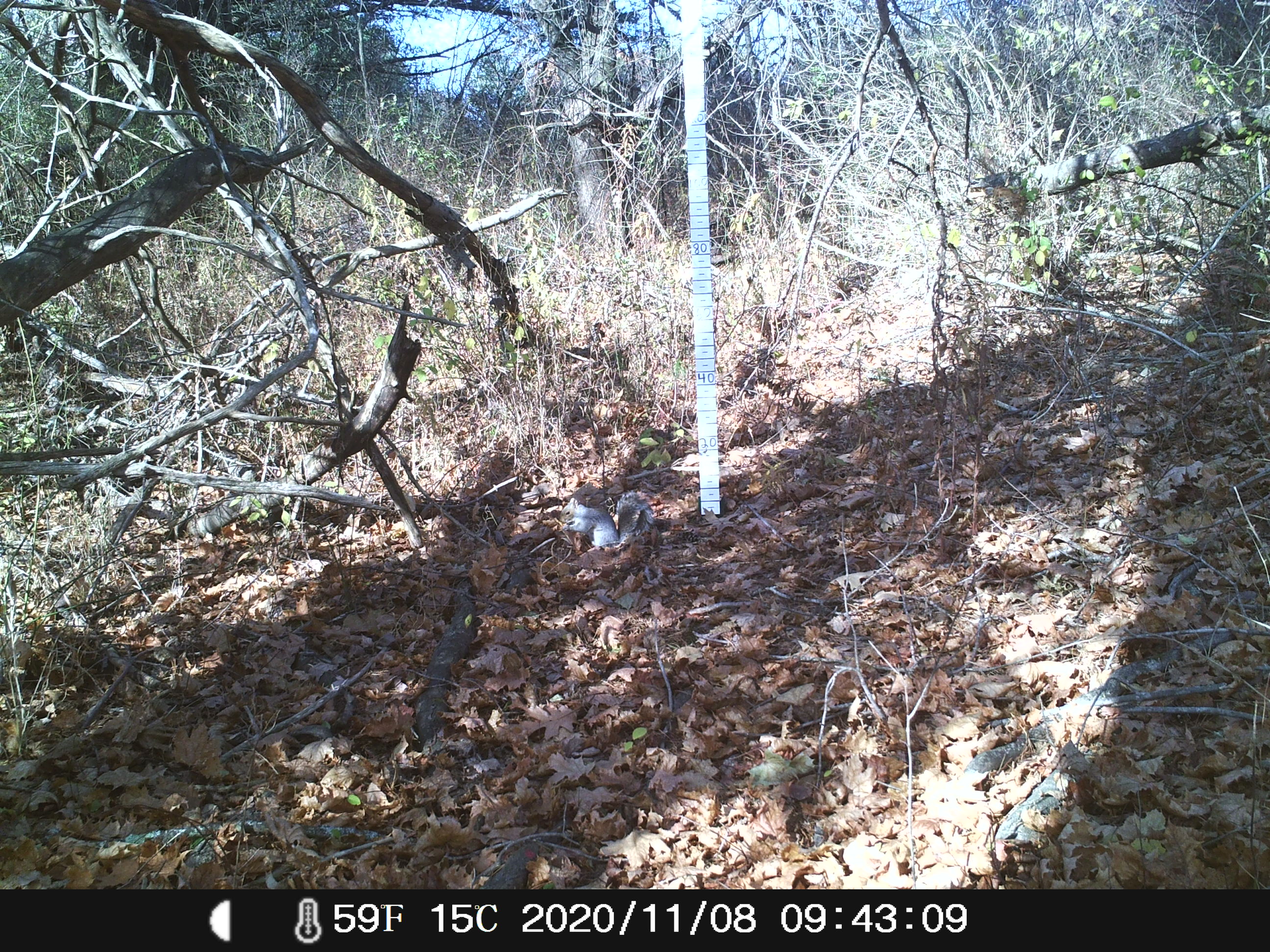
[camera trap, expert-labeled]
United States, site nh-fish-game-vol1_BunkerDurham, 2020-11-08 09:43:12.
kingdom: Animalia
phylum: Chordata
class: Mammalia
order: Rodentia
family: Sciuridae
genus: Sciurus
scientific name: Sciurus carolinensis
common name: gray squirrel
Gray squirrel (Sciurus carolinensis).